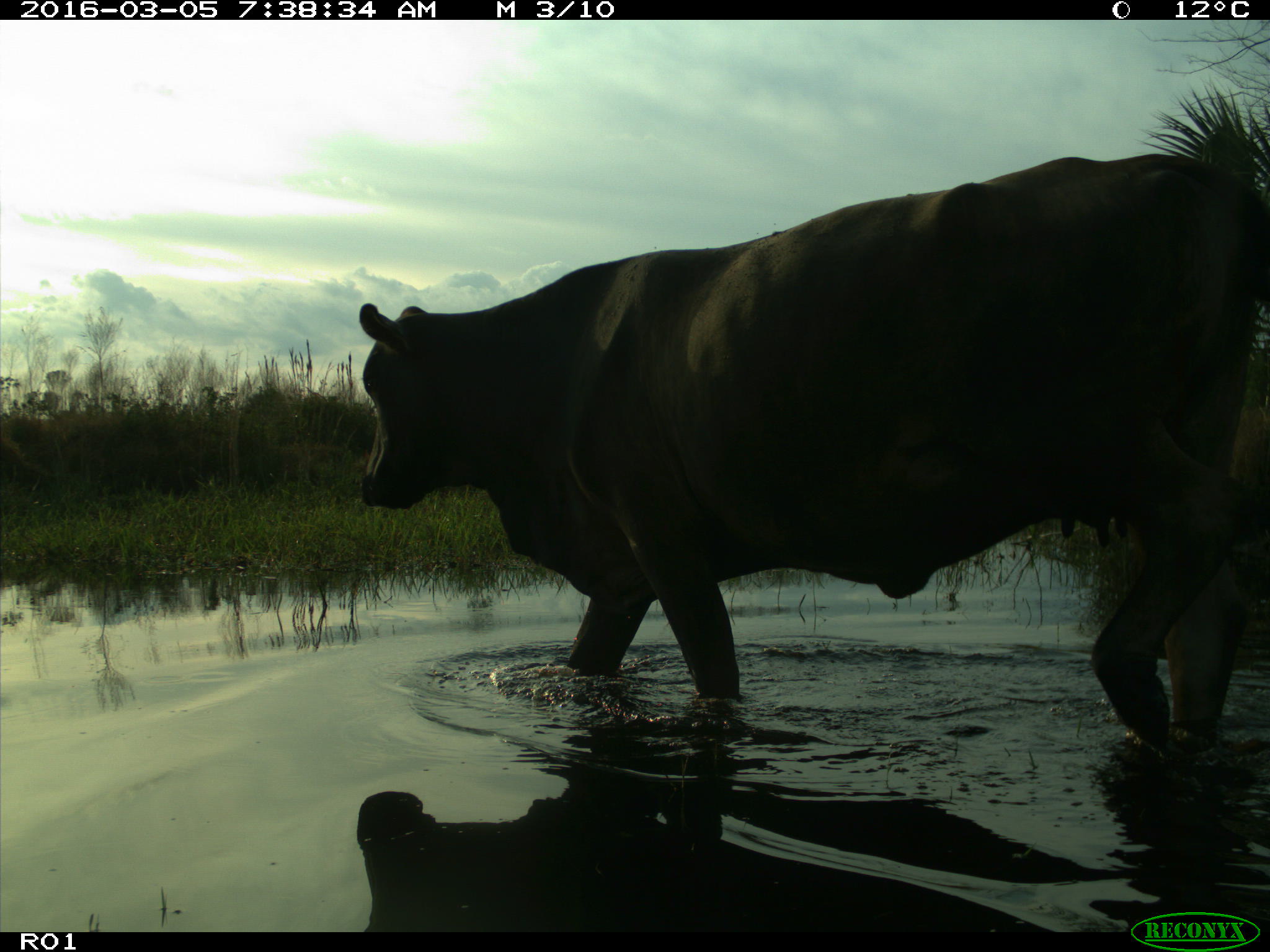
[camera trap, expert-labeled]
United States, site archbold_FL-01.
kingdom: Animalia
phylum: Chordata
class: Mammalia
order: Artiodactyla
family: Bovidae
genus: Bos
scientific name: Bos taurus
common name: domestic cow